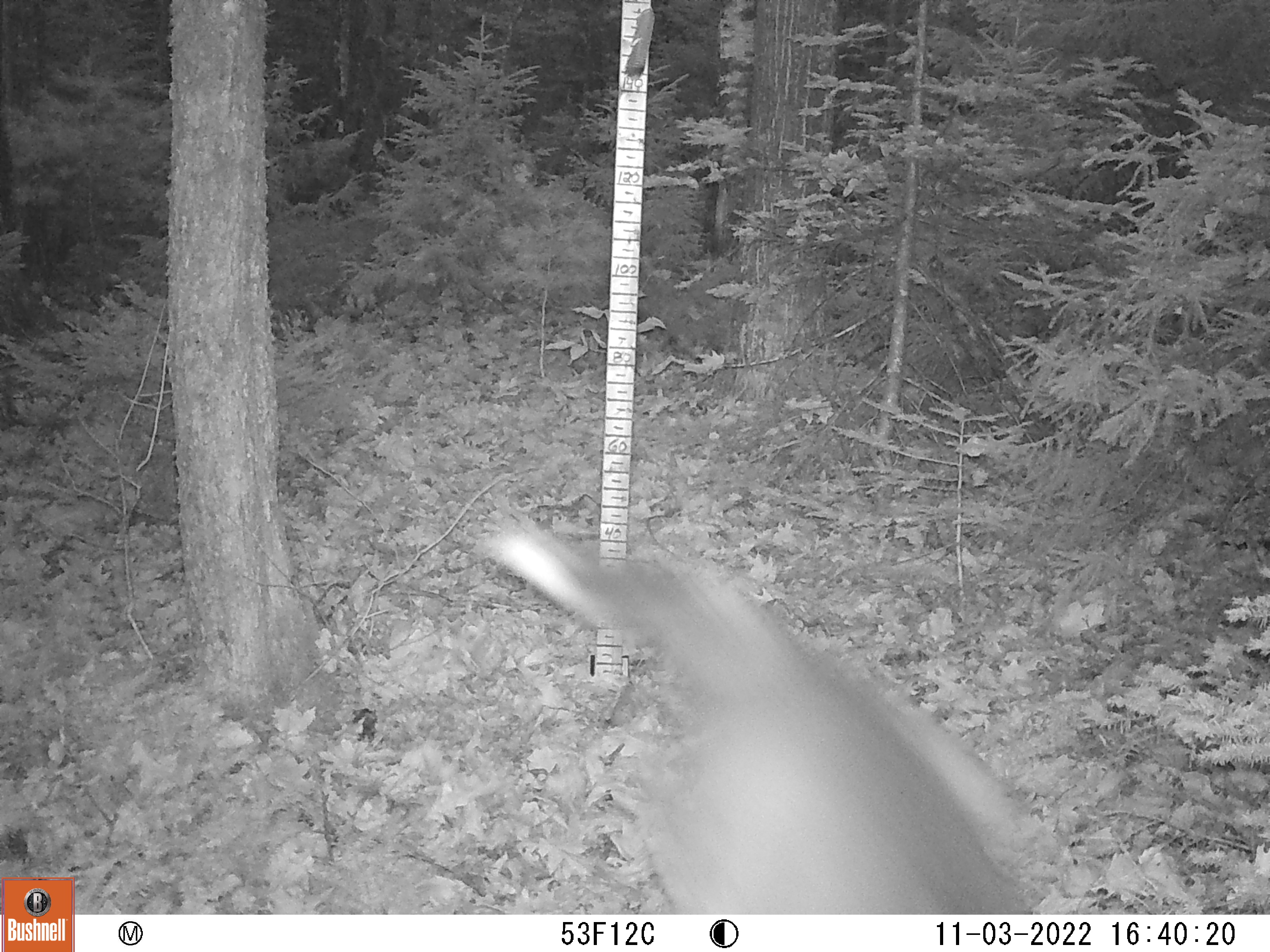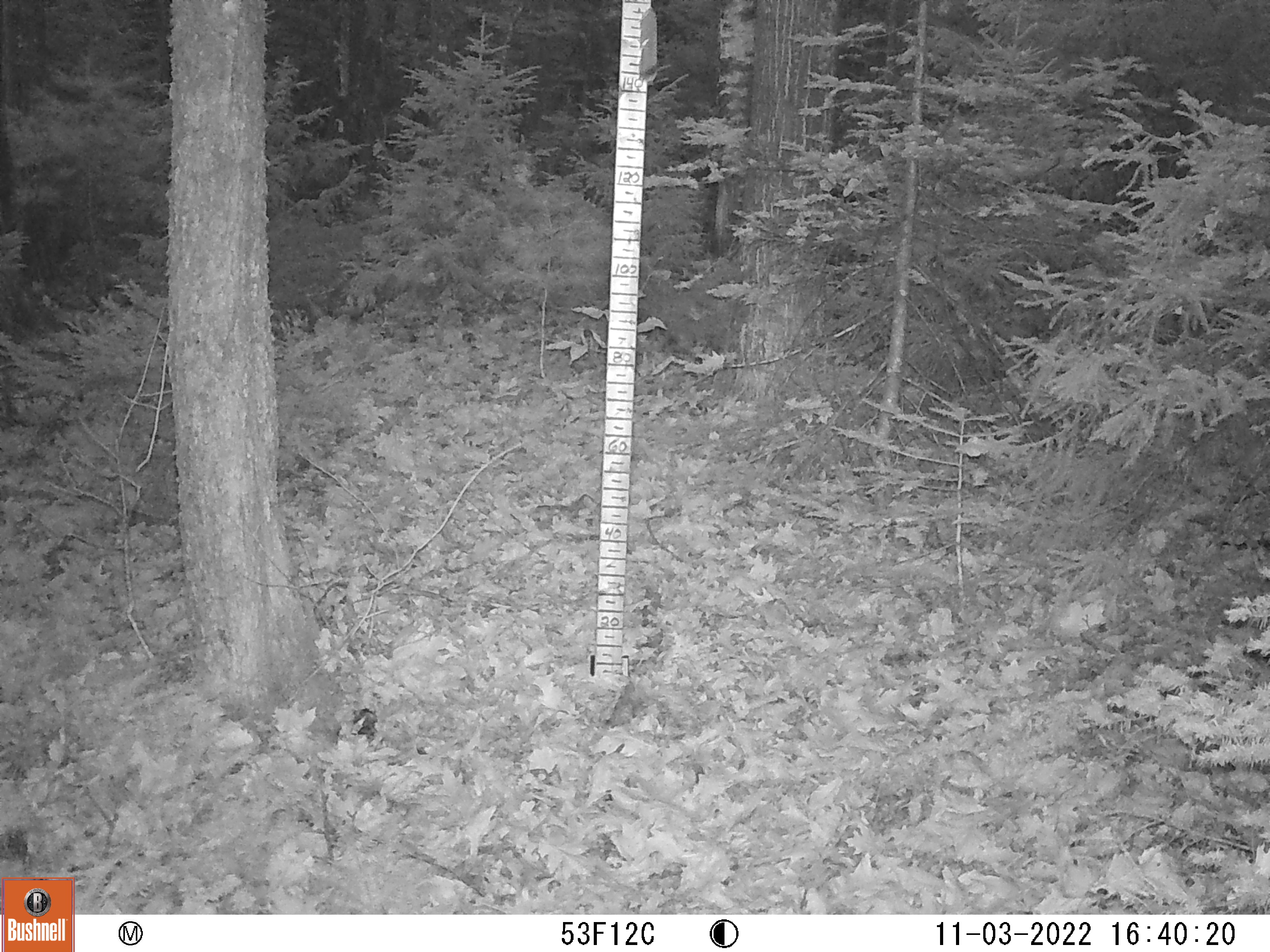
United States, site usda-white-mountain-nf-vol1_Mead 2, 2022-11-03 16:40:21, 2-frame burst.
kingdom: Animalia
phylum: Chordata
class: Mammalia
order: Artiodactyla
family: Cervidae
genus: Odocoileus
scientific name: Odocoileus virginianus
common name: white-tailed deer